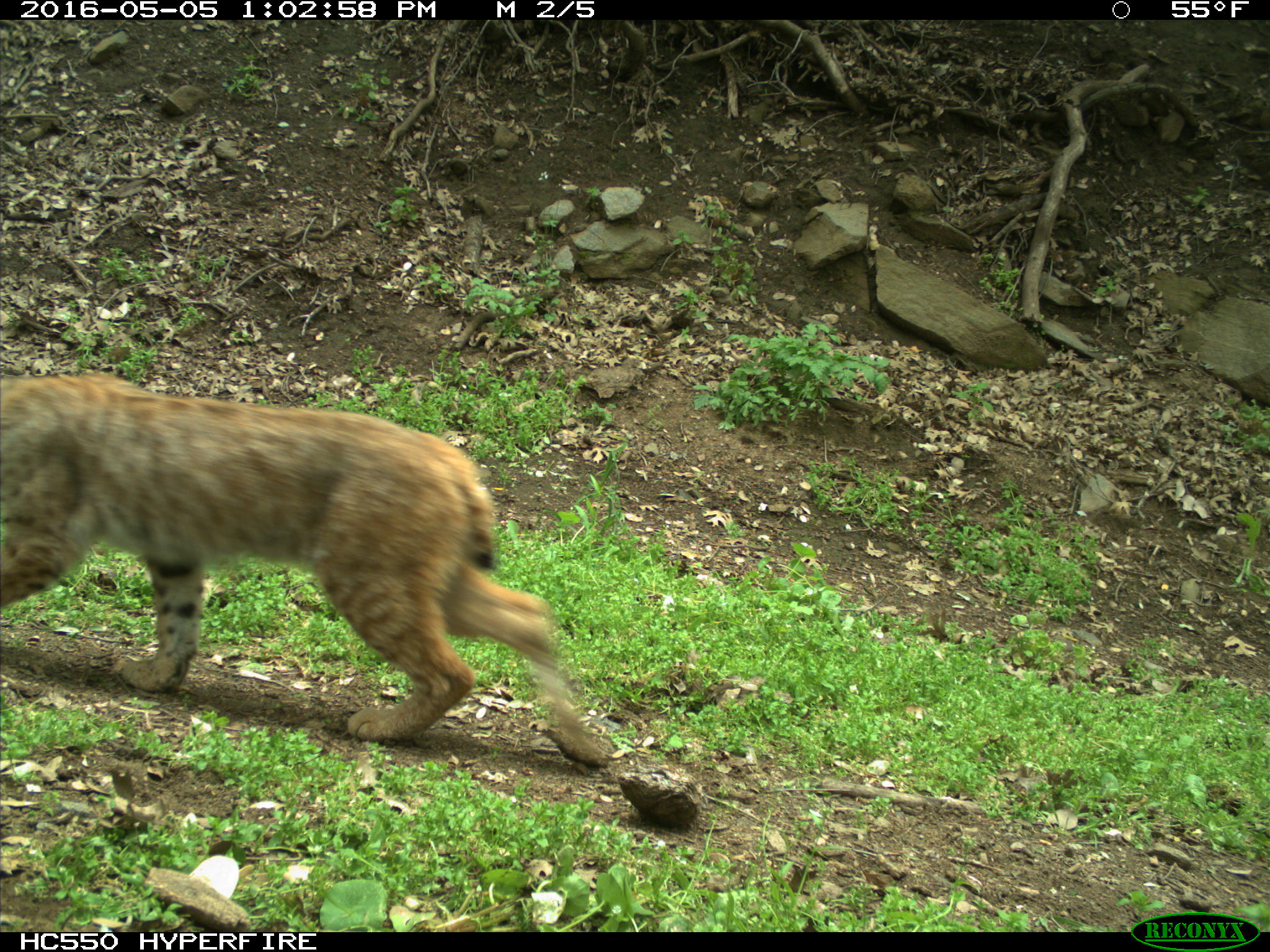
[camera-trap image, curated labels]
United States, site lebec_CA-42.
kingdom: Animalia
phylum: Chordata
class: Mammalia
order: Carnivora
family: Felidae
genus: Lynx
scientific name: Lynx rufus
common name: bobcat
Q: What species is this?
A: Lynx rufus (bobcat).